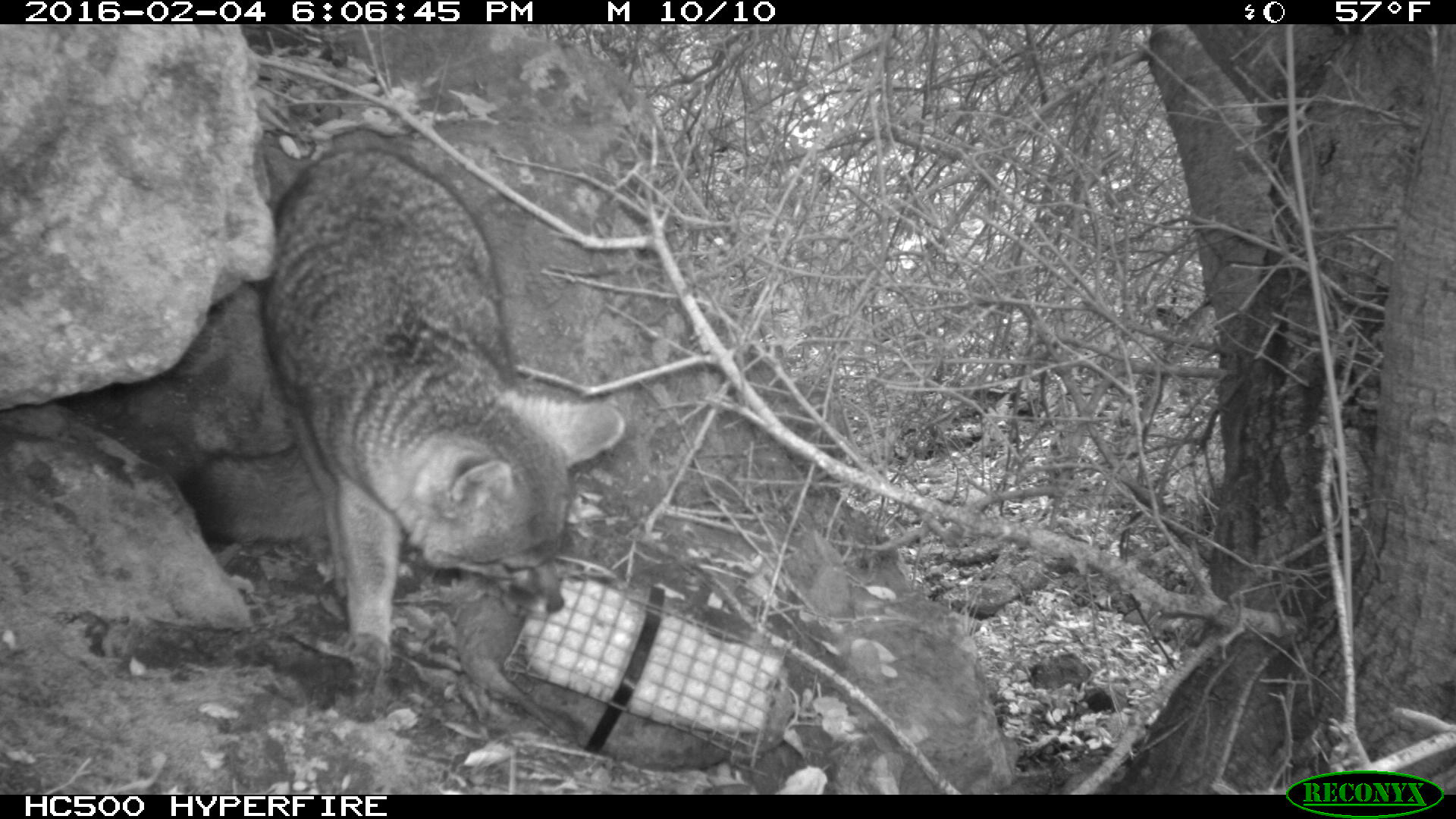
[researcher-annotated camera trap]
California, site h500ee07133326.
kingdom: Animalia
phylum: Chordata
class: Mammalia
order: Carnivora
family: Canidae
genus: Urocyon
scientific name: Urocyon littoralis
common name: island fox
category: fox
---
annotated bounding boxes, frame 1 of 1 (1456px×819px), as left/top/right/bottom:
fox: 171/147/626/670